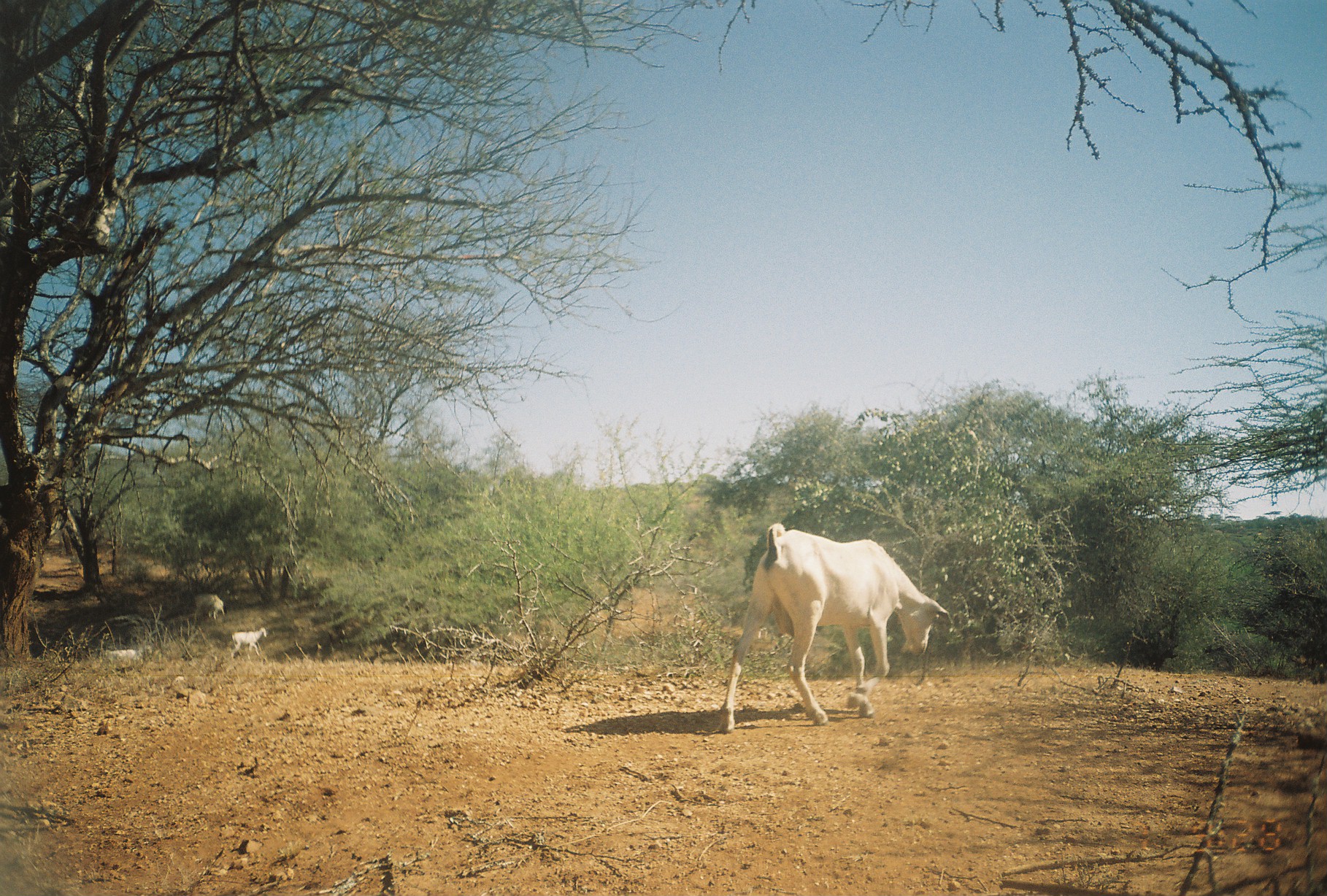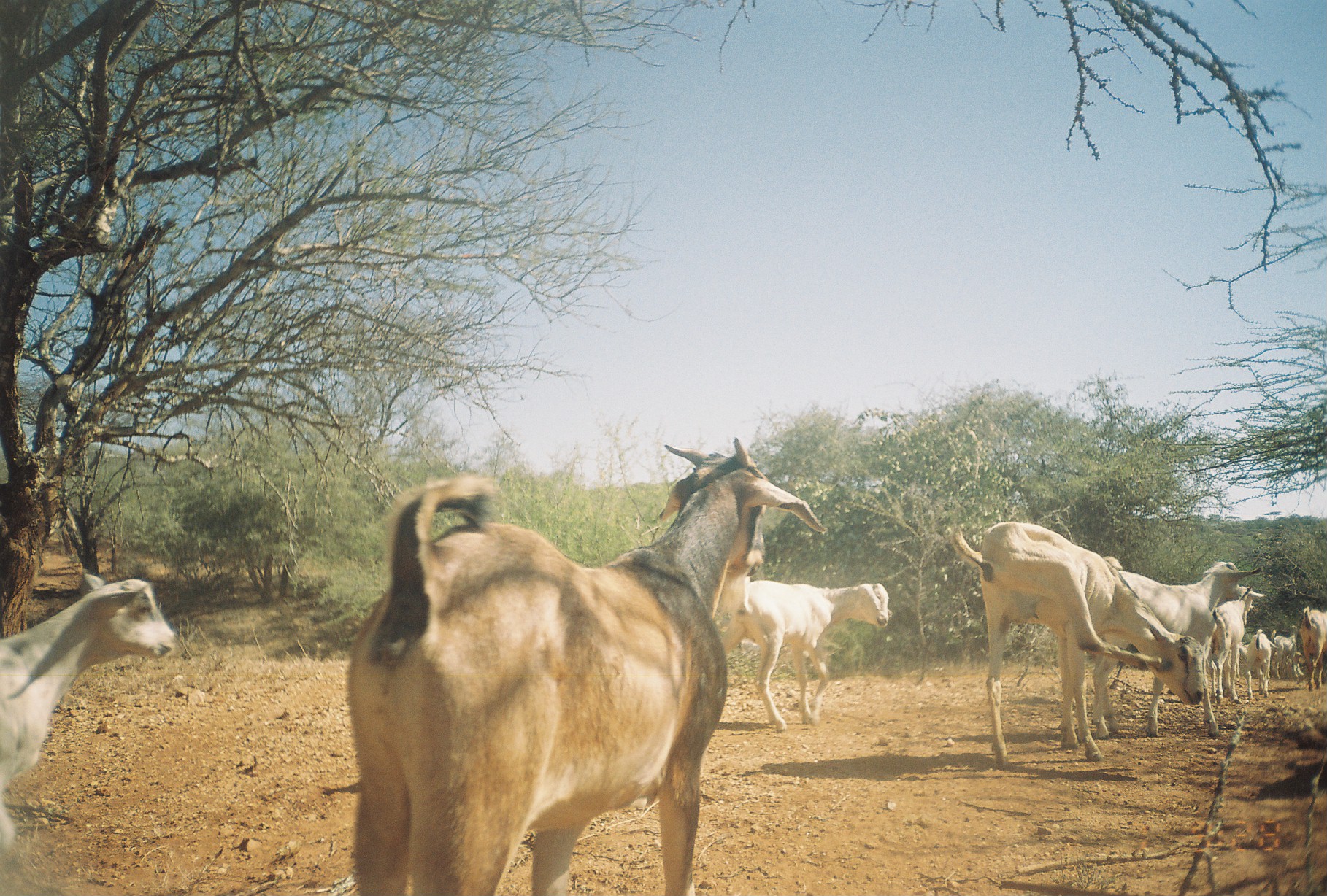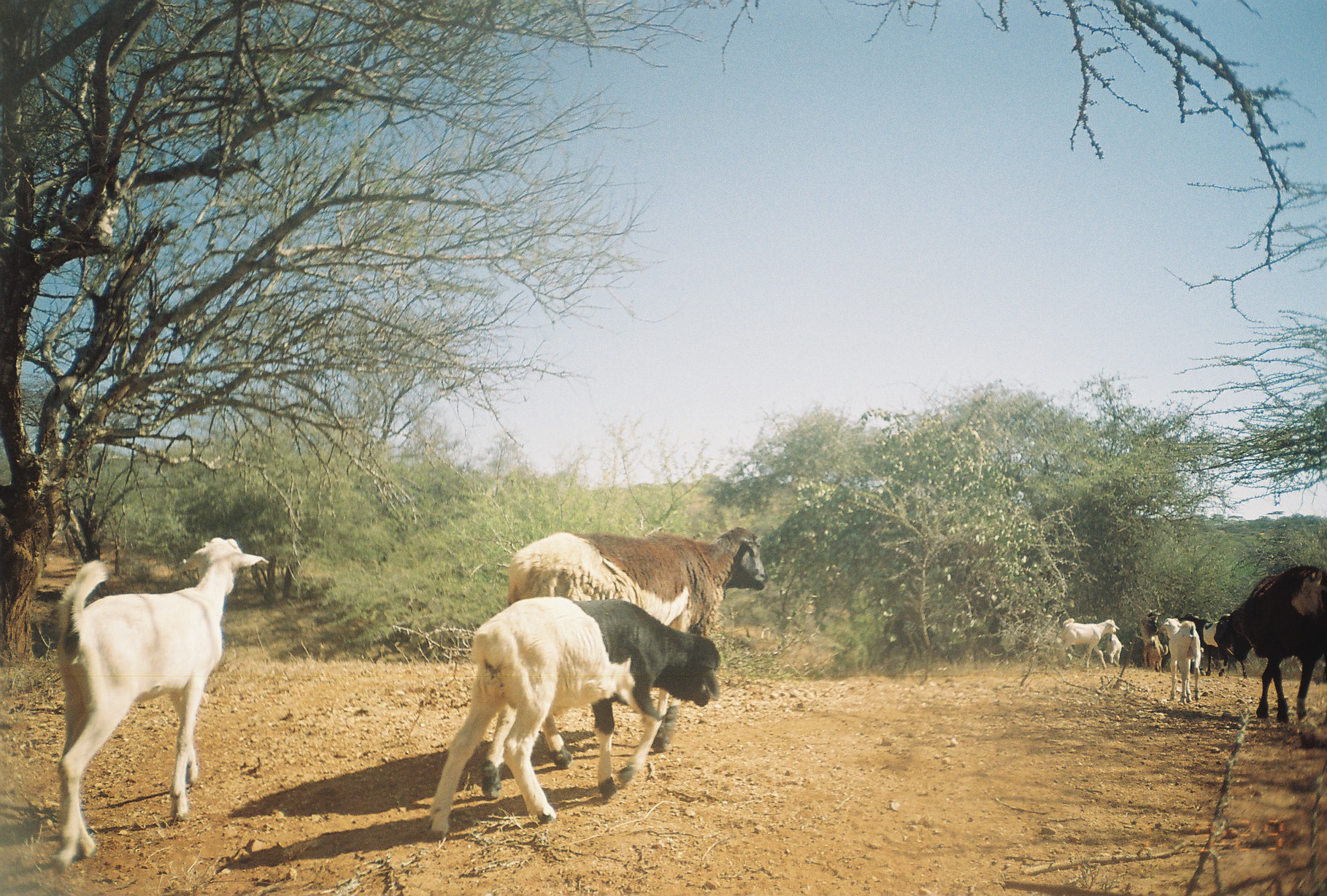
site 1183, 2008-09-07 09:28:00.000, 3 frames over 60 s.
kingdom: Animalia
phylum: Chordata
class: Mammalia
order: Artiodactyla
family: Bovidae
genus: Ovis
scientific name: Ovis aries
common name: domestic sheep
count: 2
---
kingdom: Animalia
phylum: Chordata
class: Mammalia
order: Artiodactyla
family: Bovidae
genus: Capra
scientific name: Capra aegagrus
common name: wild goat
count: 10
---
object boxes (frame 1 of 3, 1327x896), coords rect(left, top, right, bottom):
ovis aries: rect(719, 522, 953, 734); rect(229, 627, 268, 660); rect(193, 593, 226, 625); rect(104, 649, 139, 668)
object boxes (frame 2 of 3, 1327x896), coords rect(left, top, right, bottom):
capra aegagrus: rect(346, 436, 825, 895); rect(949, 520, 1205, 770); rect(2, 571, 177, 858); rect(1093, 555, 1263, 740); rect(721, 578, 891, 734); rect(1208, 585, 1266, 704); rect(1244, 628, 1279, 700); rect(1300, 605, 1326, 692); rect(1270, 625, 1305, 679)